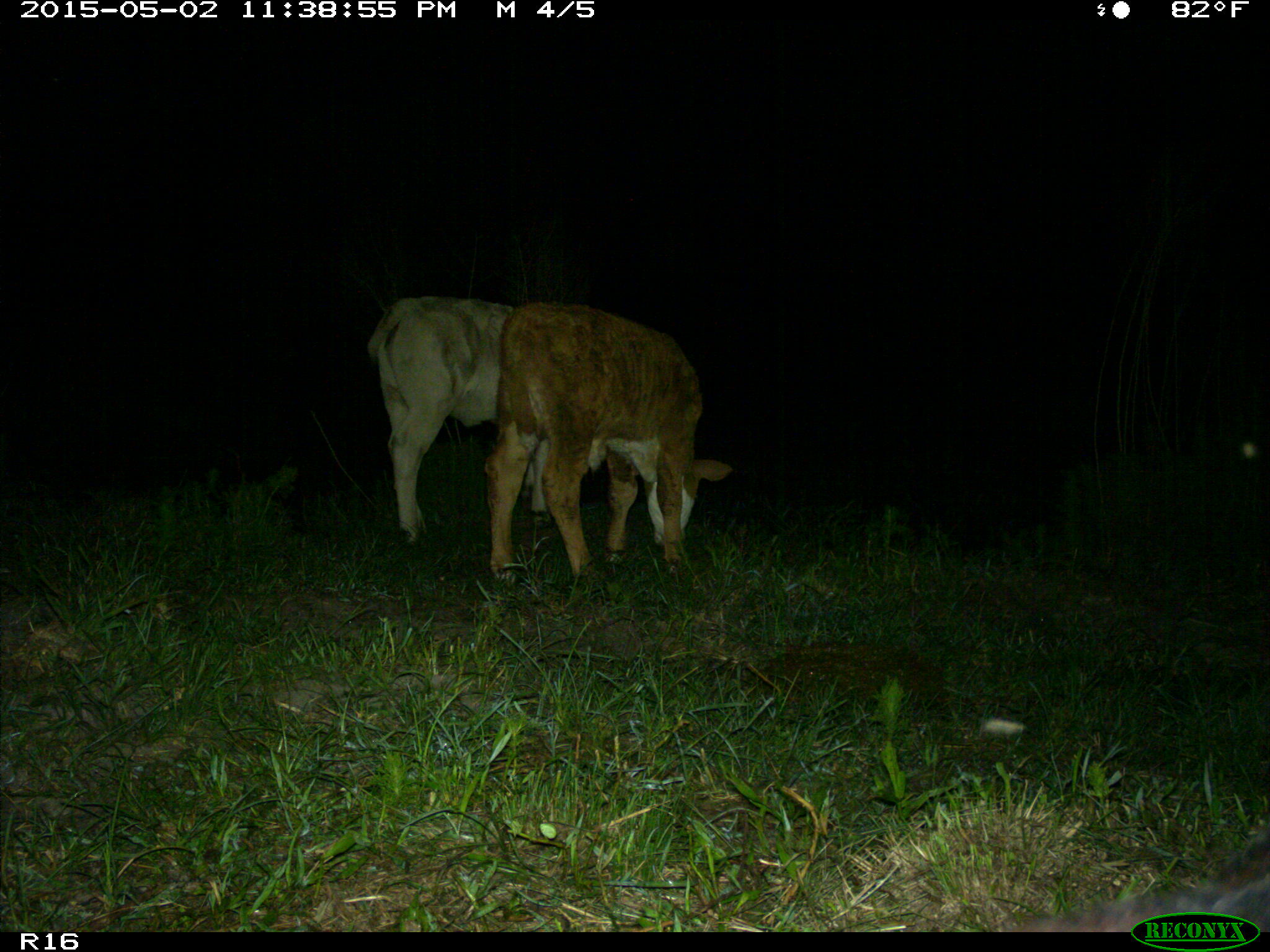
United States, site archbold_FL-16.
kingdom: Animalia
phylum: Chordata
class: Mammalia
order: Artiodactyla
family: Bovidae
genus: Bos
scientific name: Bos taurus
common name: domestic cow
Bos taurus (domestic cow).